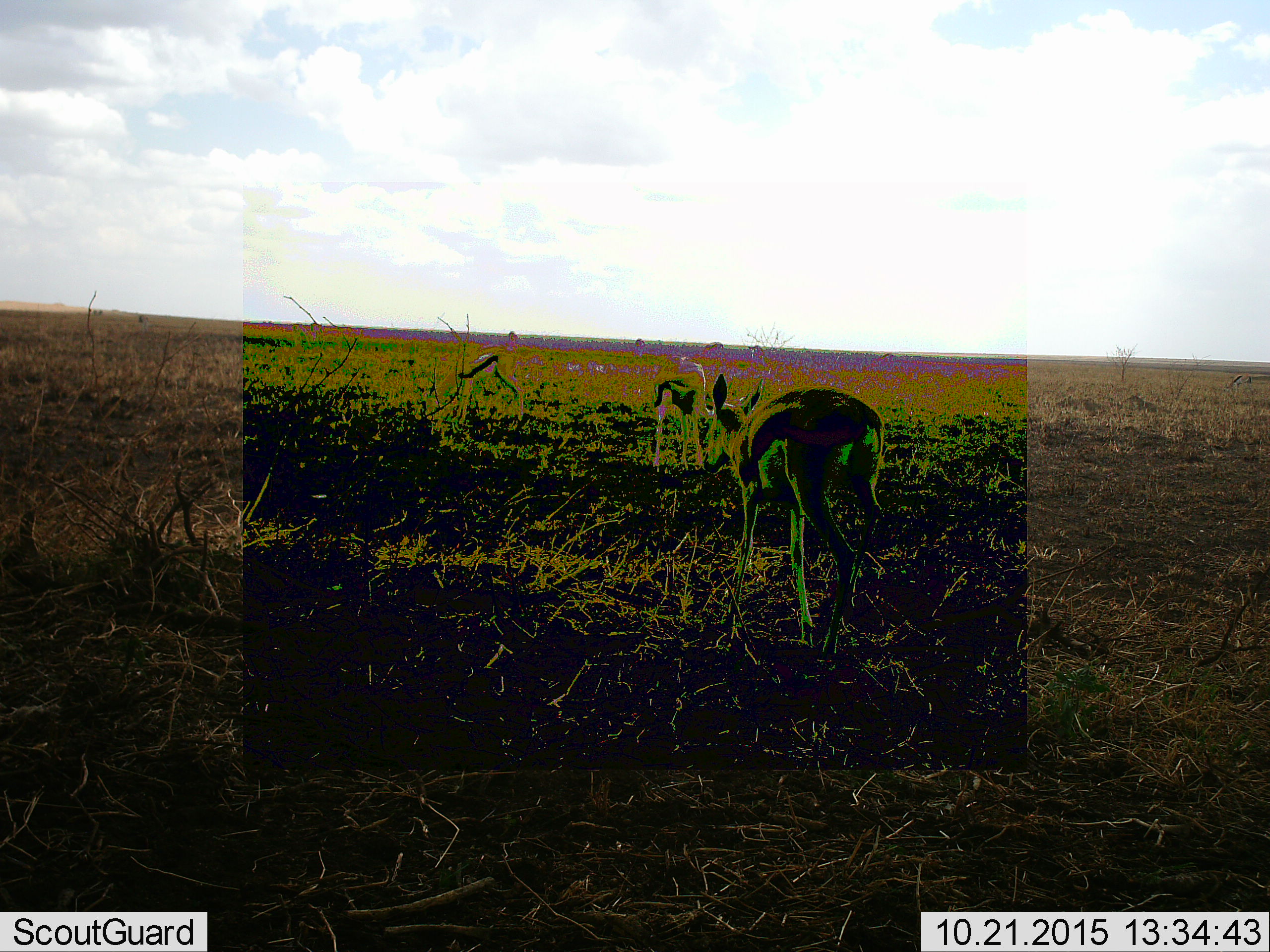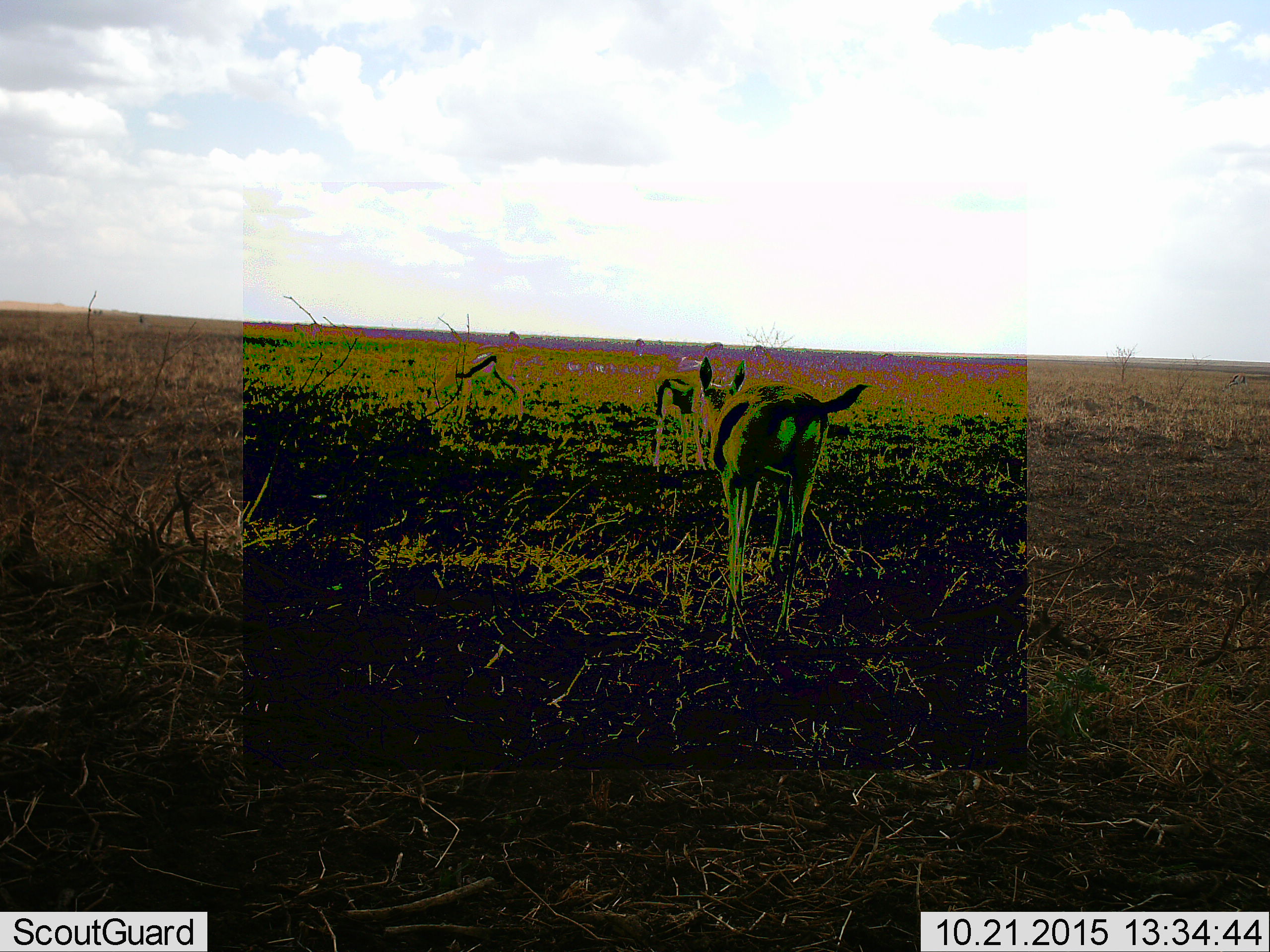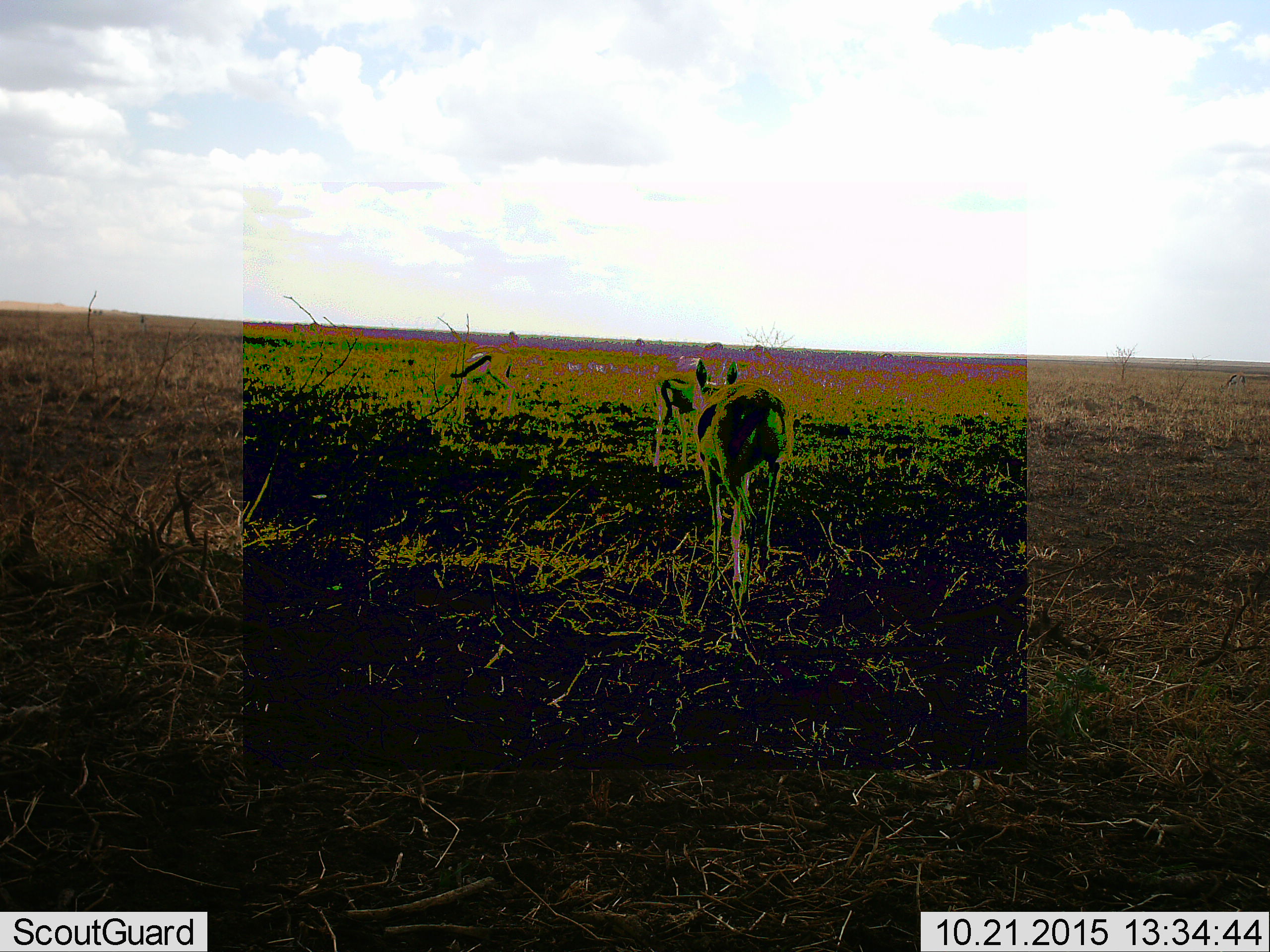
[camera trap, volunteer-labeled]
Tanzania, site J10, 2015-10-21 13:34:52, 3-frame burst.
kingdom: Animalia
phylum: Chordata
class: Mammalia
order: Artiodactyla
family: Bovidae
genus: Eudorcas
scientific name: Eudorcas thomsonii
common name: thomson's gazelle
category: gazellethomsons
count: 3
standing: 67%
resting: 0%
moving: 67%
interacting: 0%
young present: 11%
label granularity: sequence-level